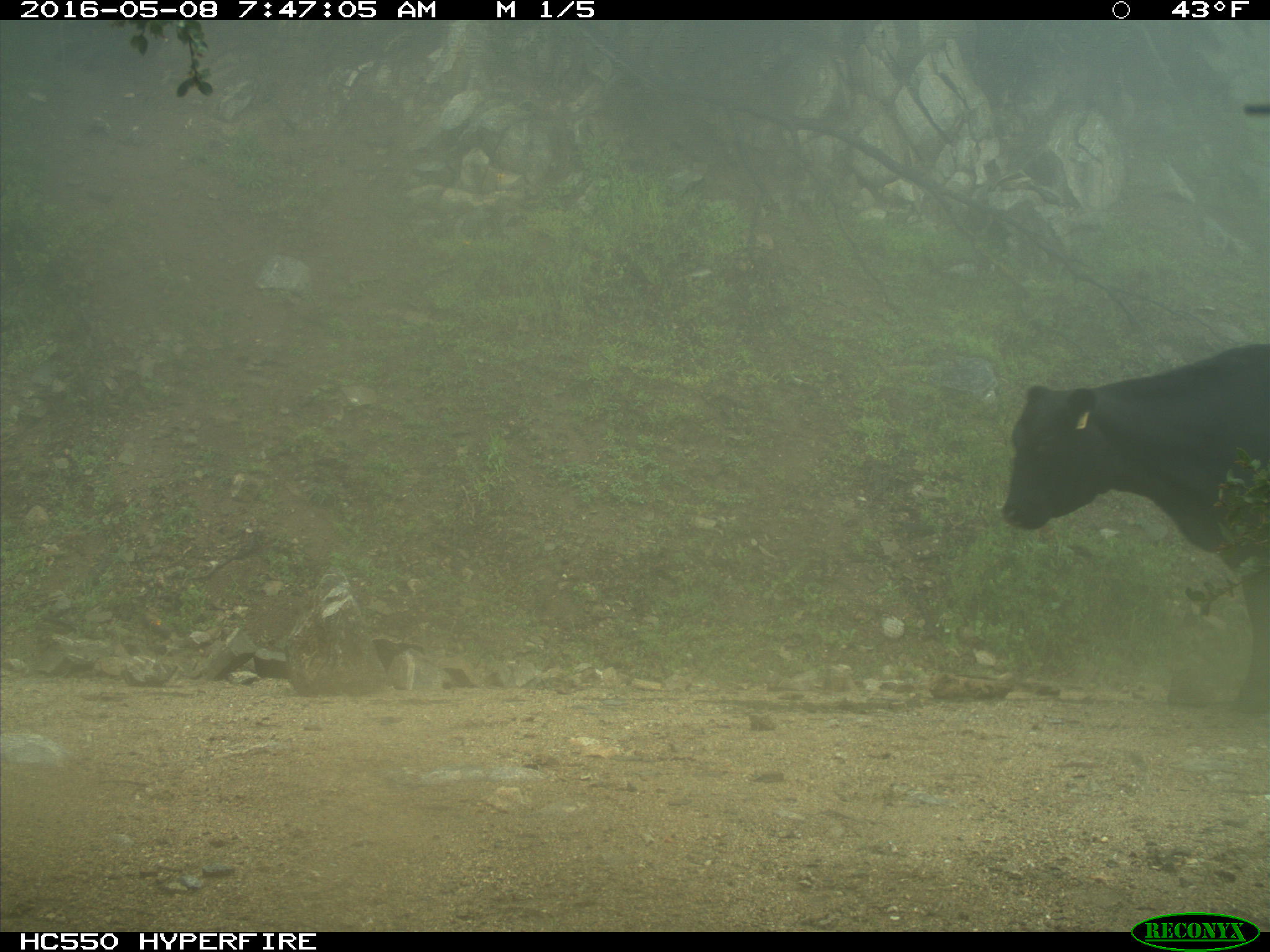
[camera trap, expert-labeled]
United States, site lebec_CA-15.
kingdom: Animalia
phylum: Chordata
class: Mammalia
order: Artiodactyla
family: Bovidae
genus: Bos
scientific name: Bos taurus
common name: domestic cow